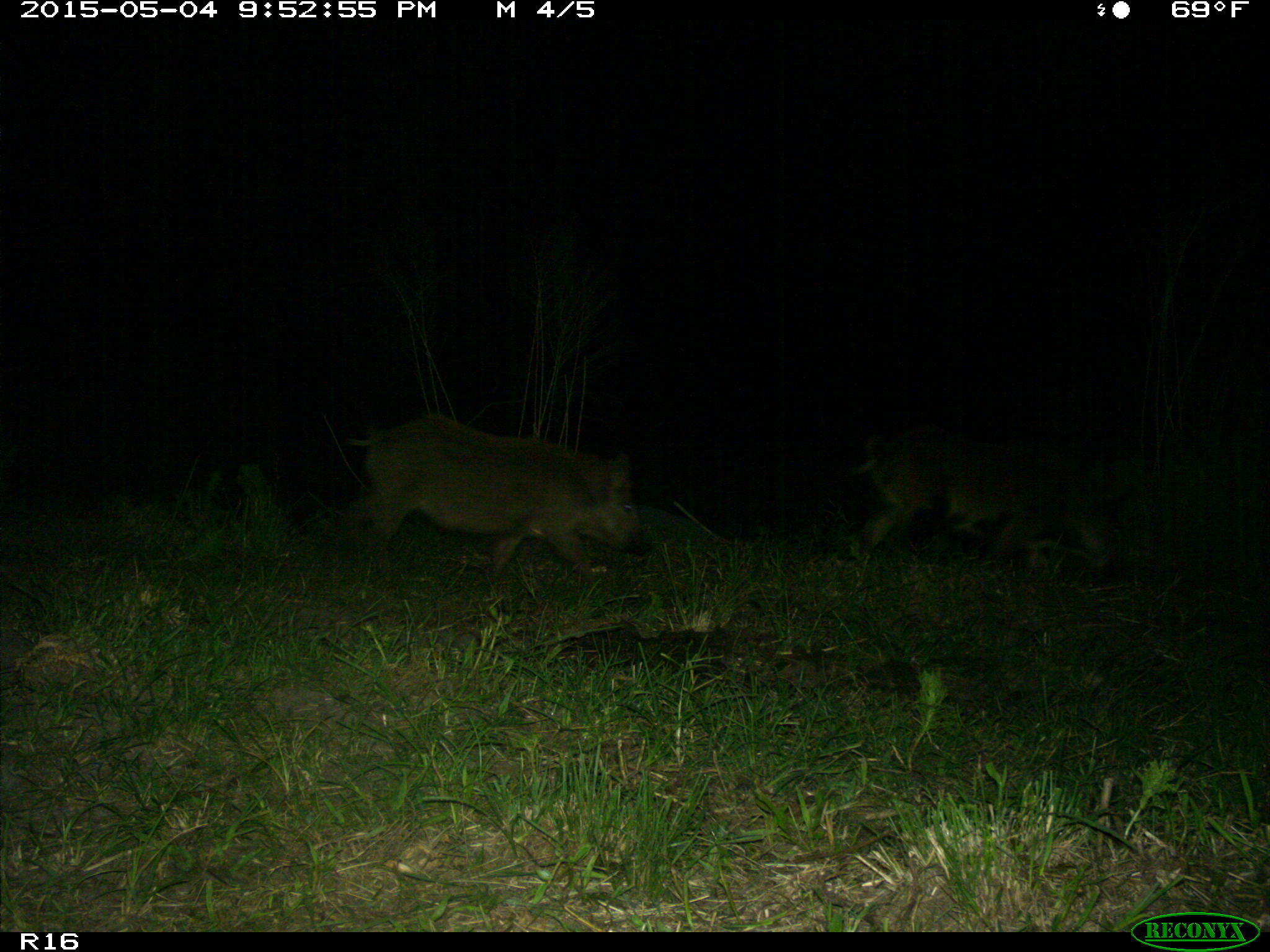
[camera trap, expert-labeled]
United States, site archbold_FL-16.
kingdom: Animalia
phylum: Chordata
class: Mammalia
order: Artiodactyla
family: Suidae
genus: Sus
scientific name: Sus scrofa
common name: wild boar